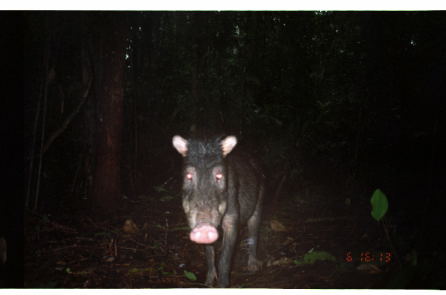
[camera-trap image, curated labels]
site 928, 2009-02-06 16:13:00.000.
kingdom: Animalia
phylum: Chordata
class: Mammalia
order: Artiodactyla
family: Tayassuidae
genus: Tayassu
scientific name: Tayassu pecari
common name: white-lipped peccary